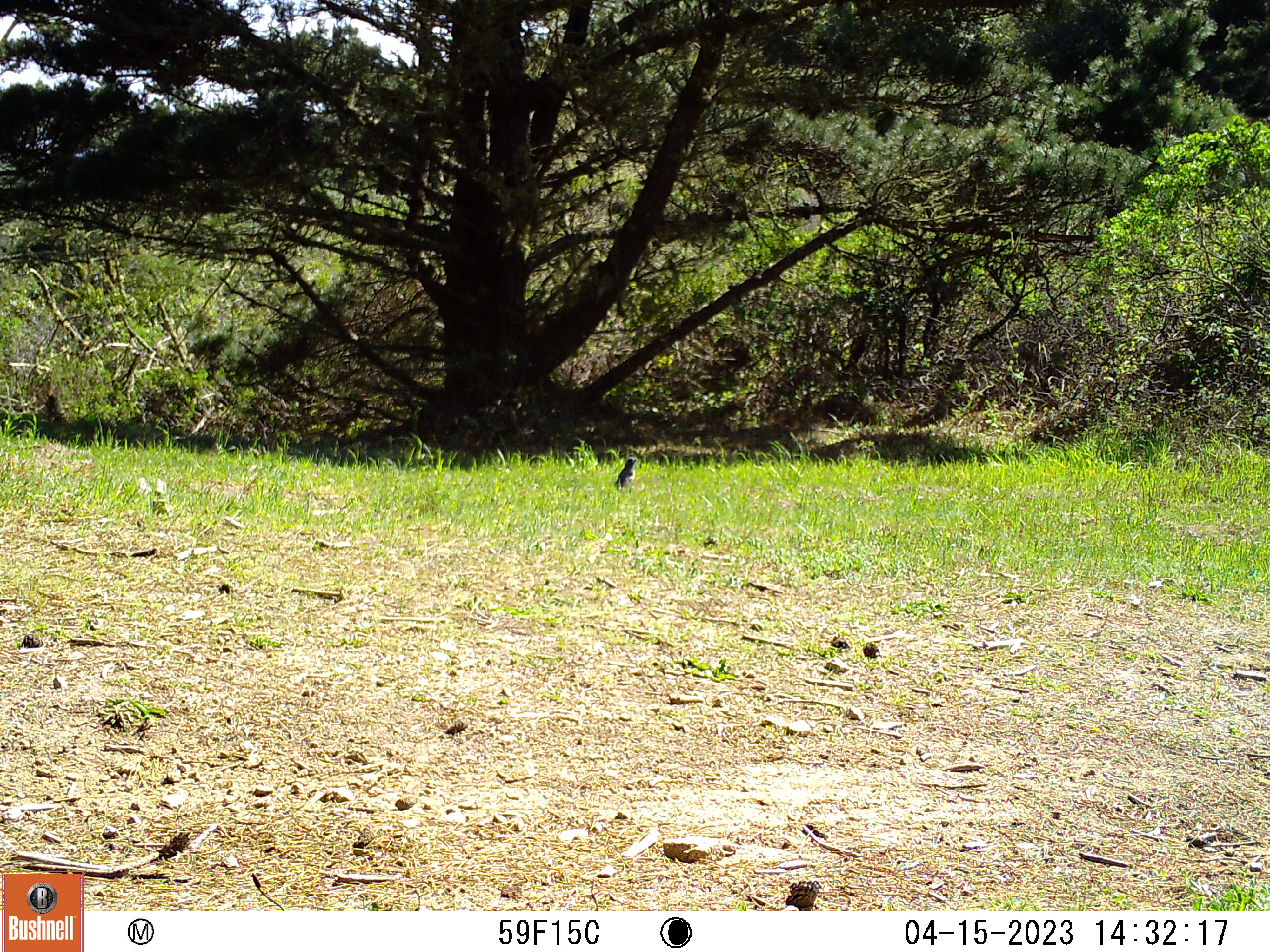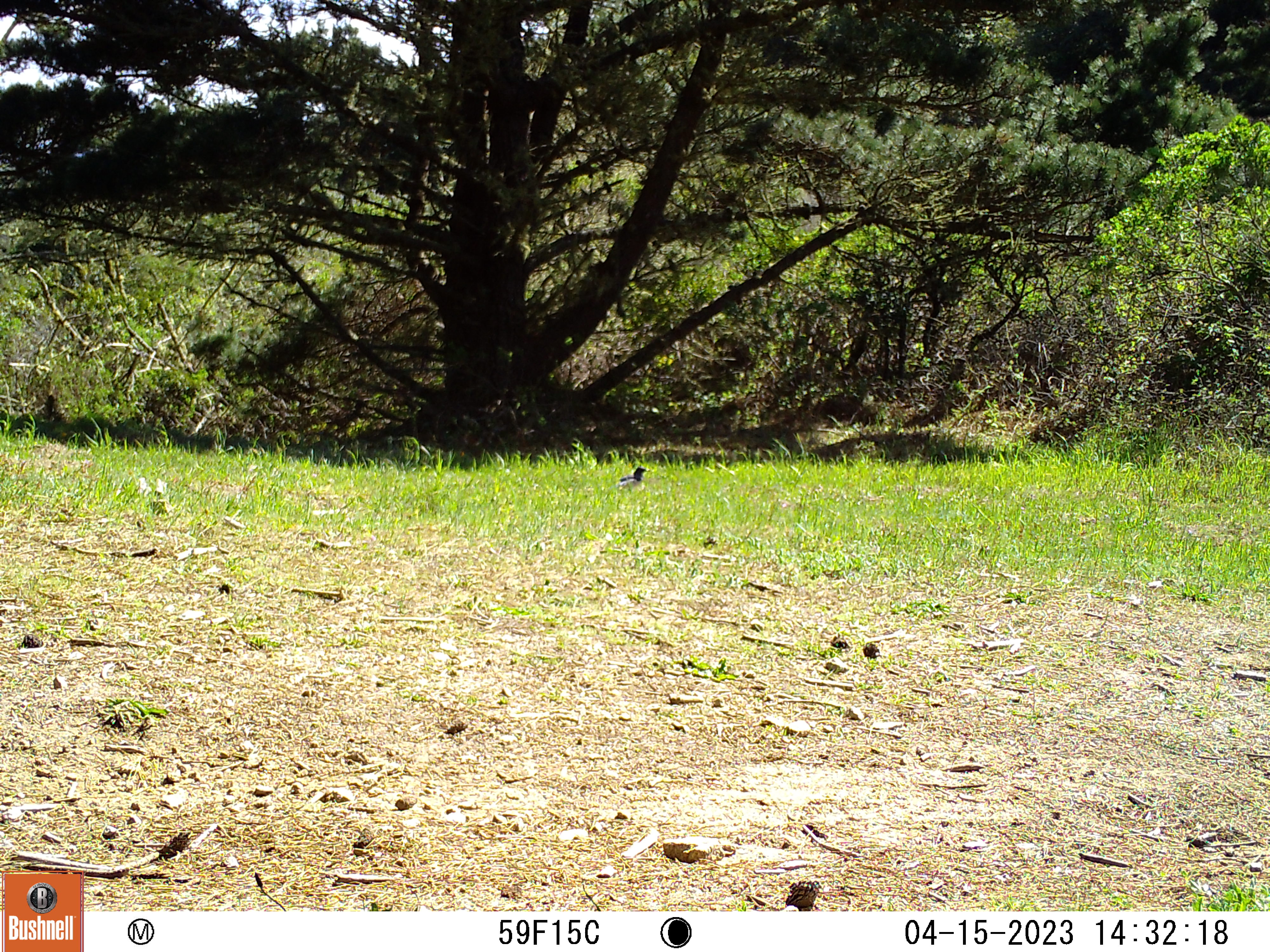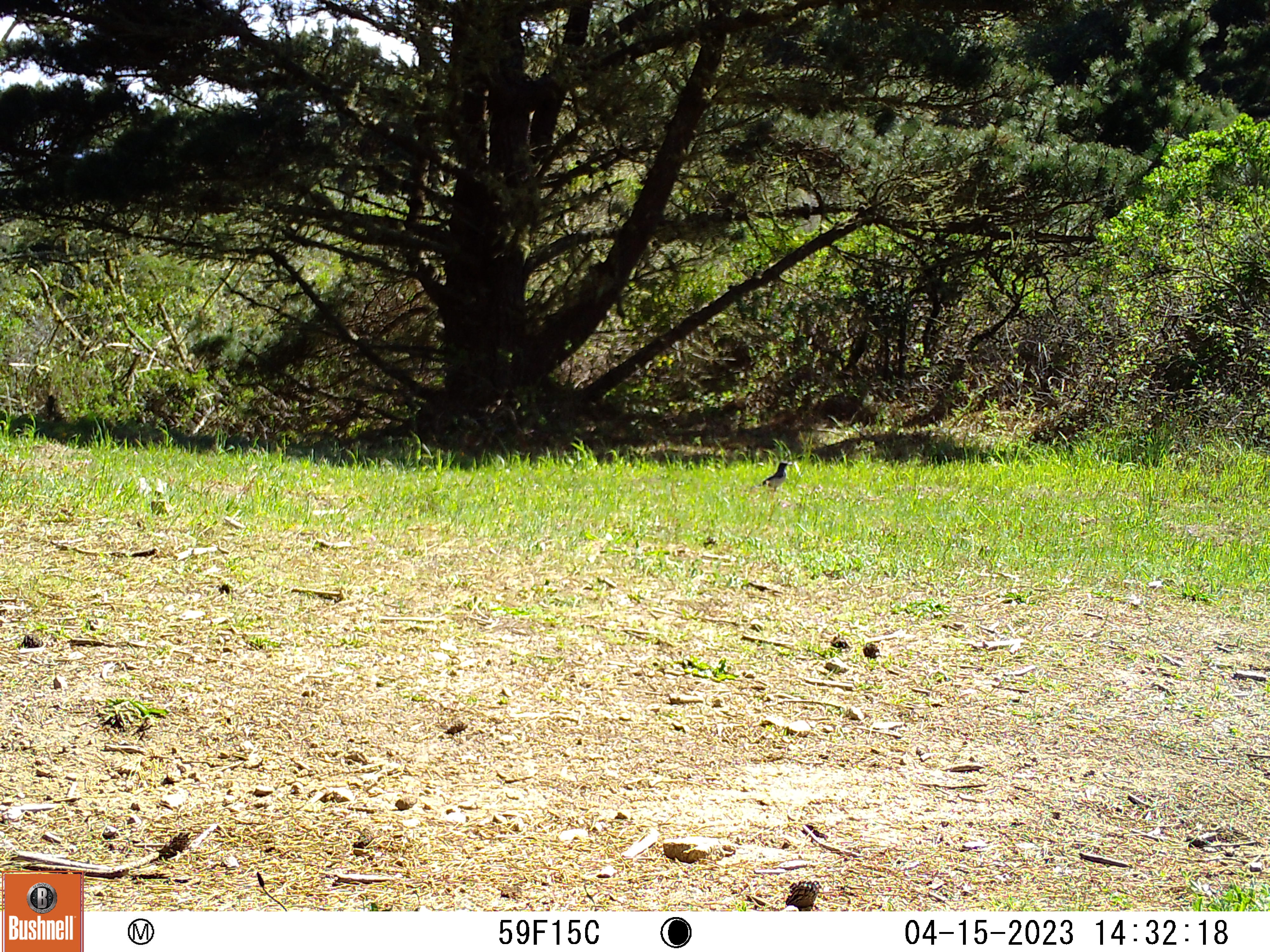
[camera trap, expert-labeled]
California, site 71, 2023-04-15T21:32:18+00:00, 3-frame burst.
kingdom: Animalia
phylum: Chordata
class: Aves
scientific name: Aves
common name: bird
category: unknown bird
Unknown bird (bird) (Aves).